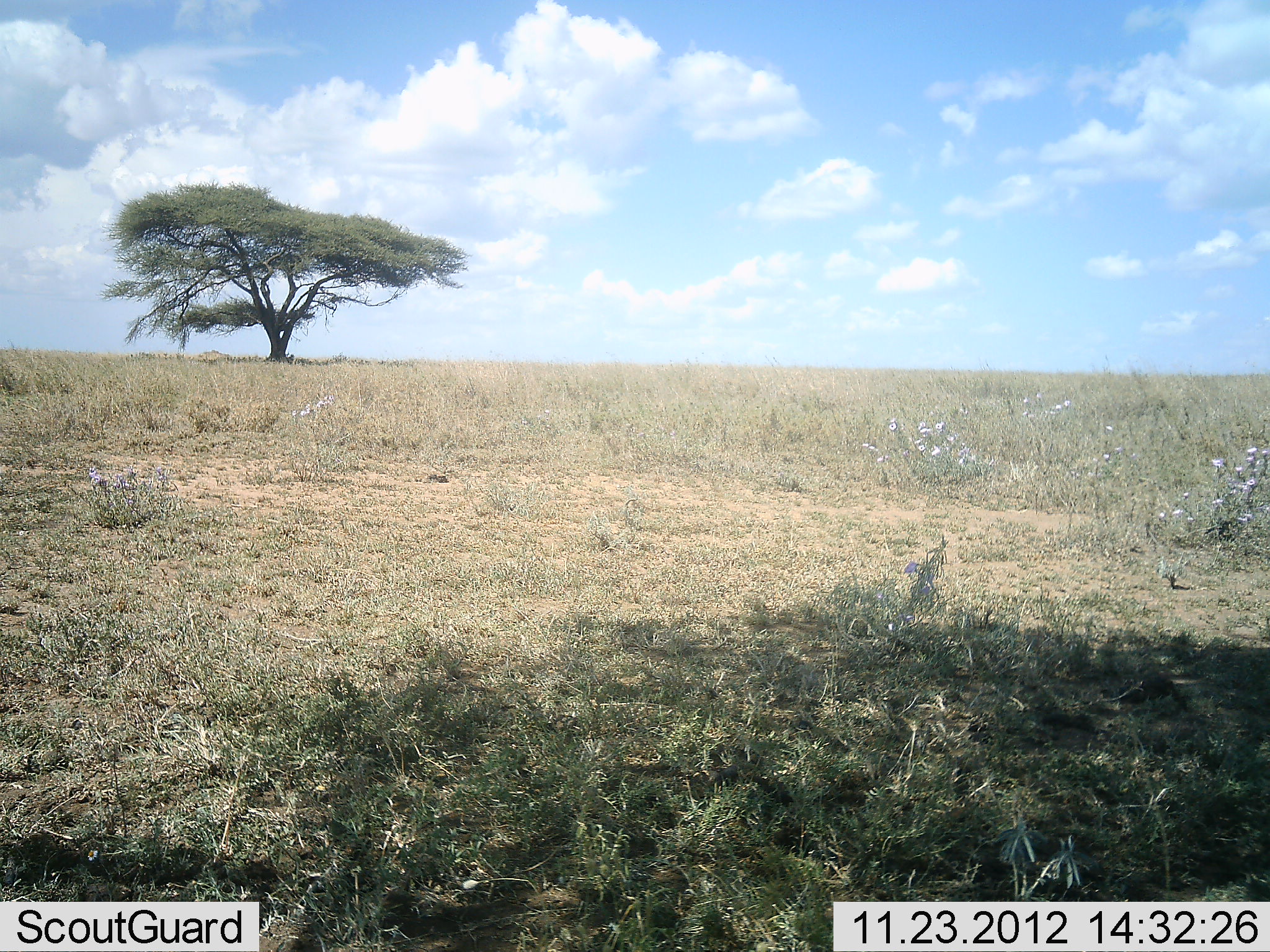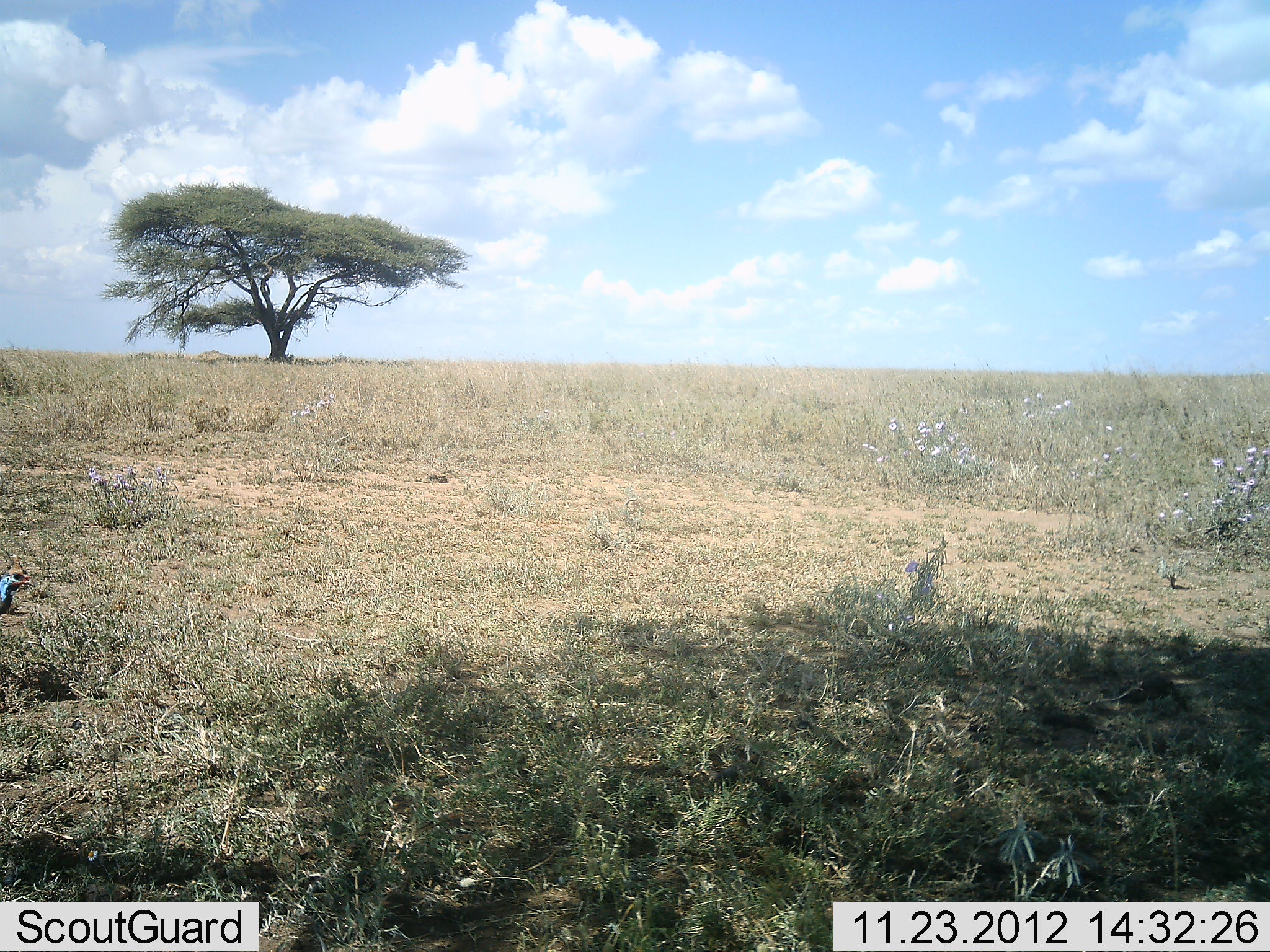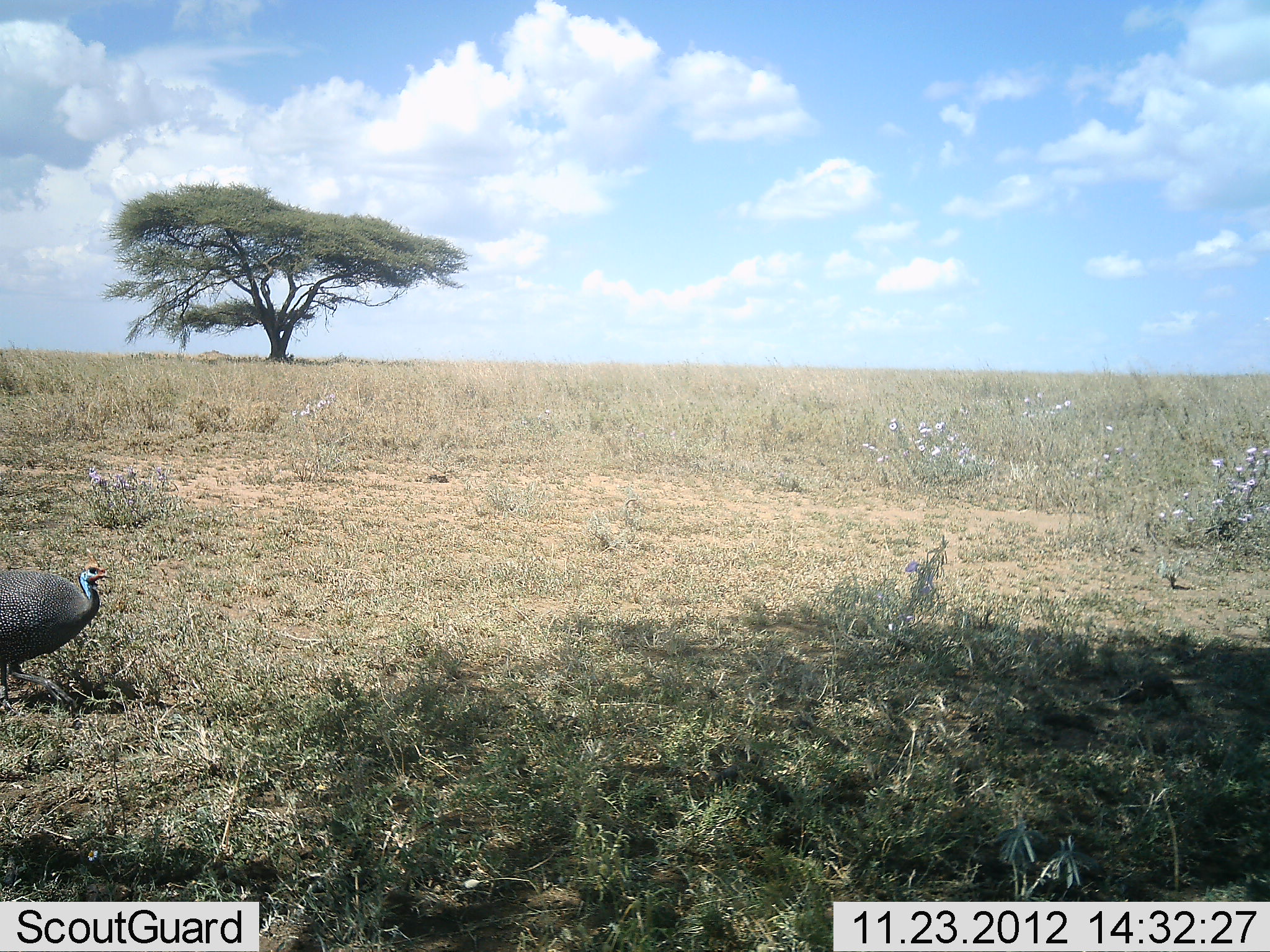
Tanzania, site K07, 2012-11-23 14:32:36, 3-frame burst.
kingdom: Animalia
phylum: Chordata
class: Aves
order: Galliformes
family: Numididae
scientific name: Numididae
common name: guinea fowl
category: guineafowl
Guineafowl (guinea fowl) (Numididae), count 1. Behavior (volunteer vote fractions): standing 0%, resting 0%, moving 100%, interacting 0%. Young present (vote fraction): 0%. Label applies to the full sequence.